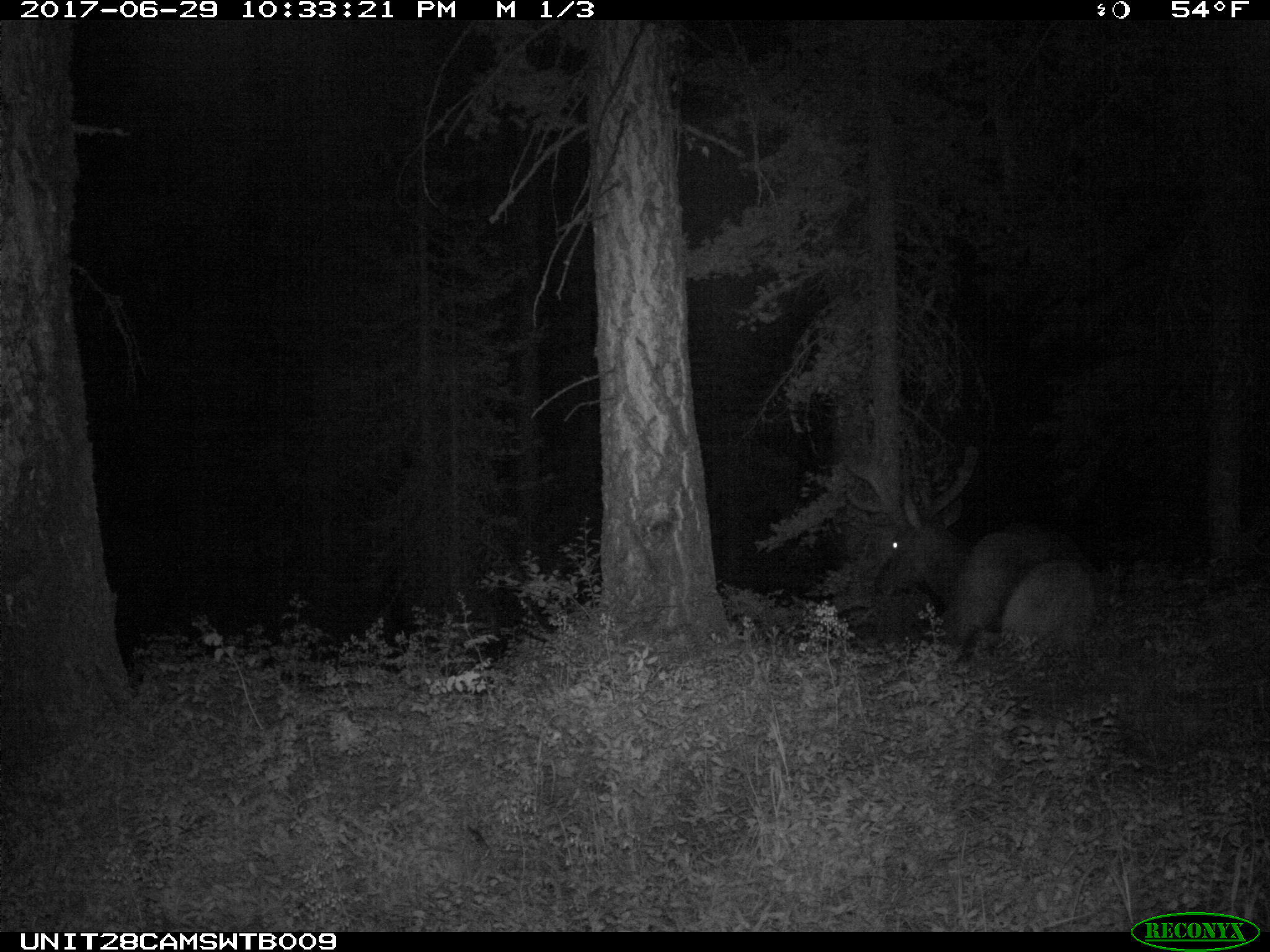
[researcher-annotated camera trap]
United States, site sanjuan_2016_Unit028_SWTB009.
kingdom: Animalia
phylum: Chordata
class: Mammalia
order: Artiodactyla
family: Cervidae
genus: Cervus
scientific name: Cervus elaphus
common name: red deer